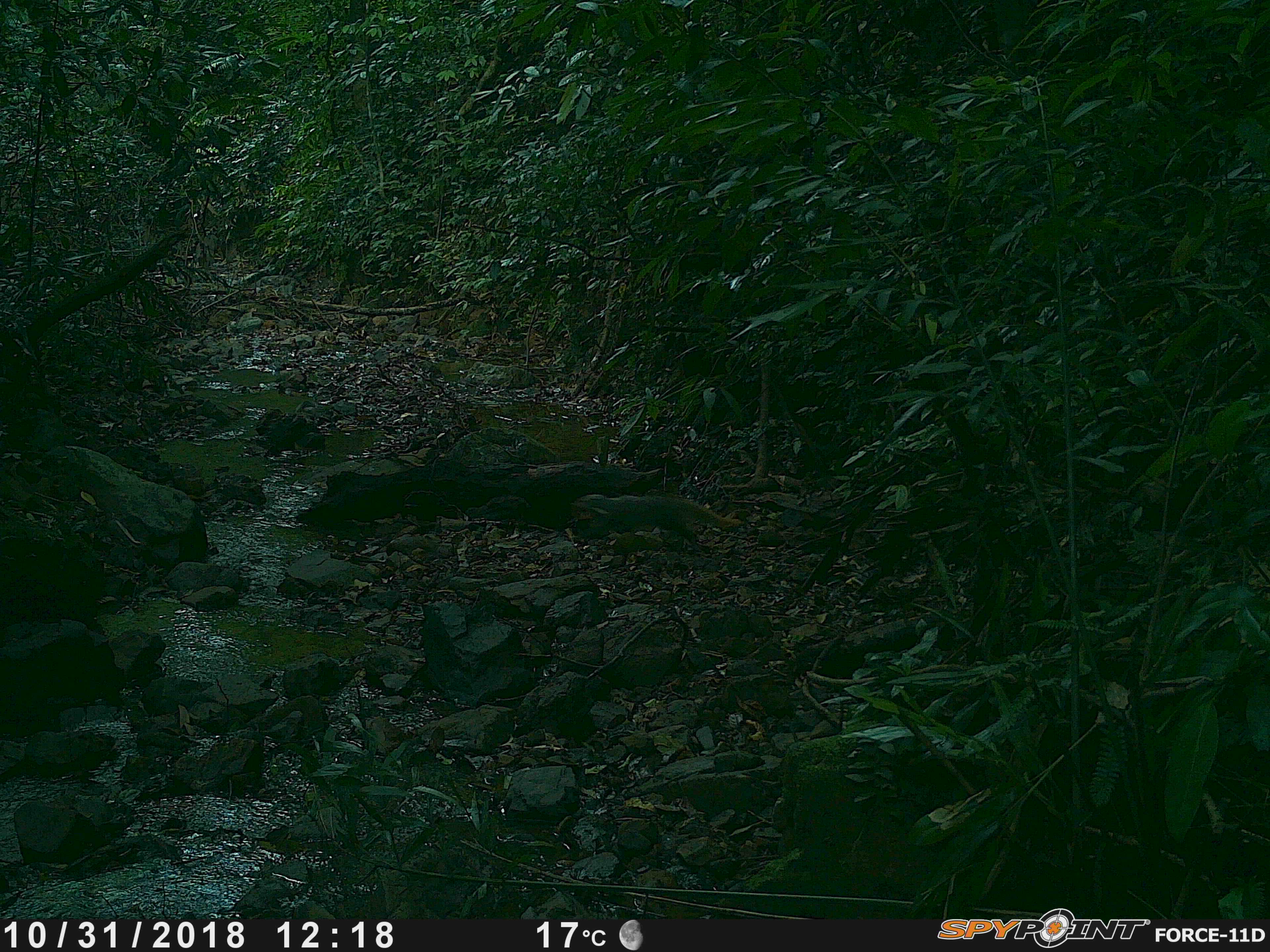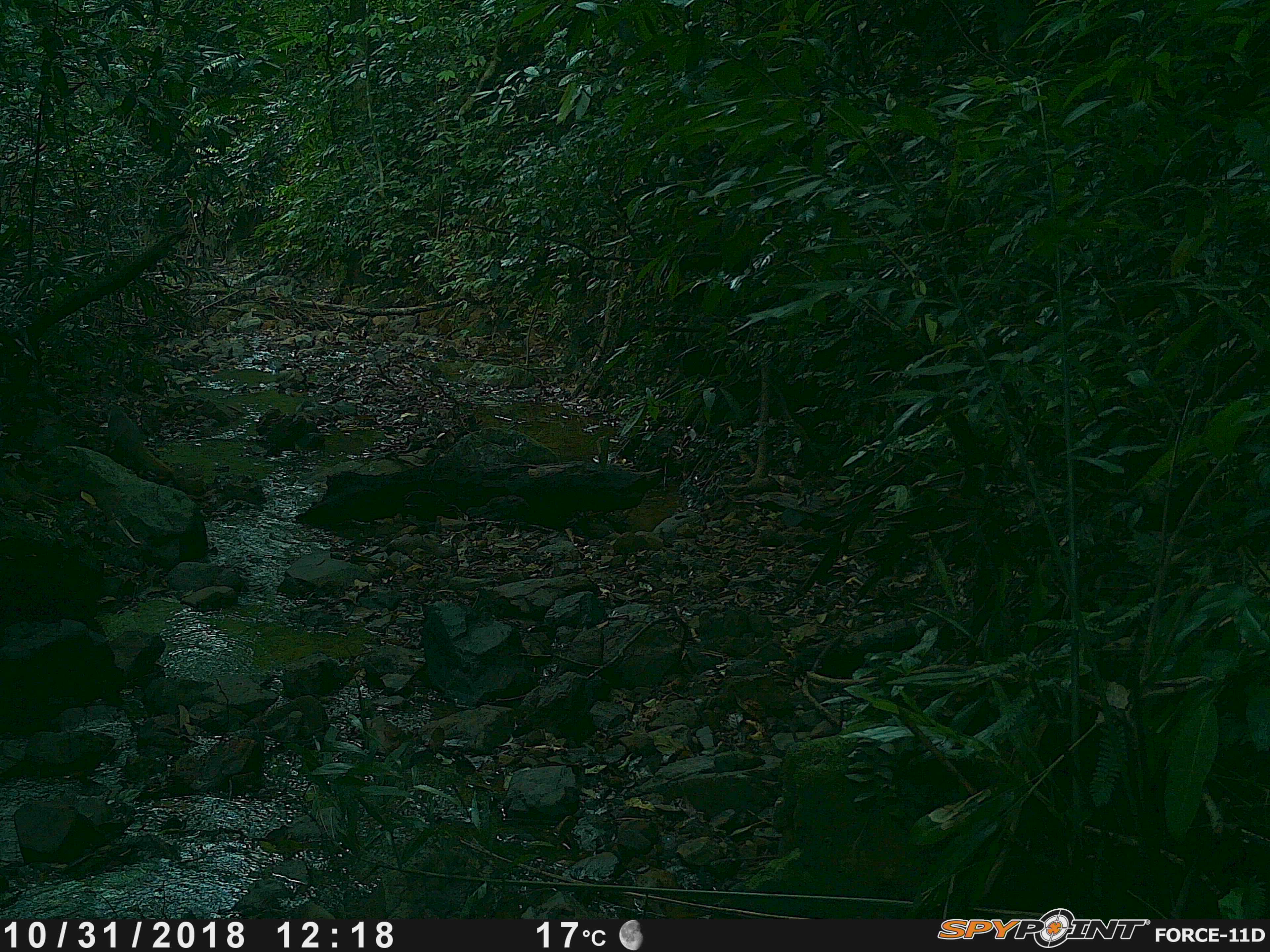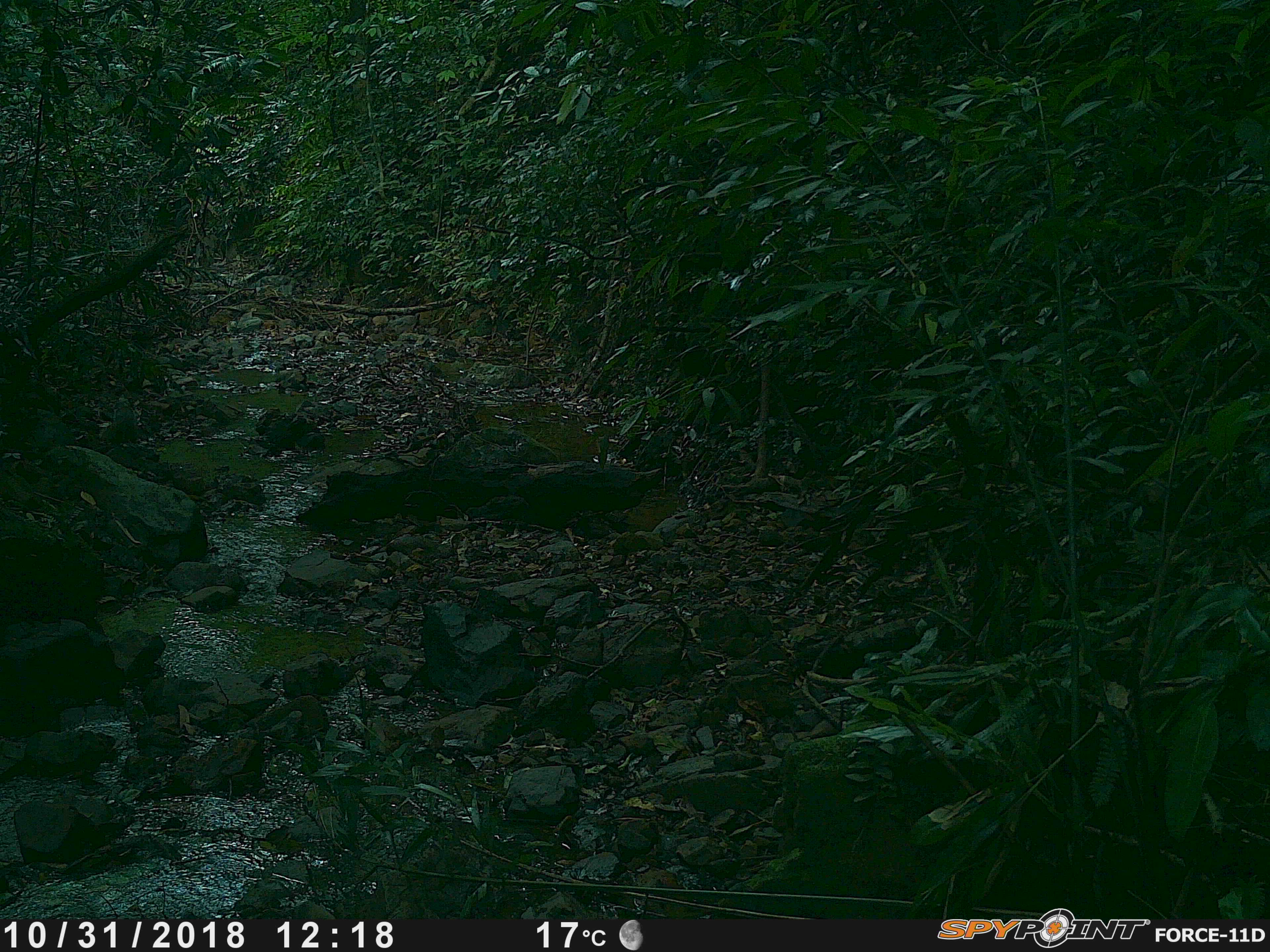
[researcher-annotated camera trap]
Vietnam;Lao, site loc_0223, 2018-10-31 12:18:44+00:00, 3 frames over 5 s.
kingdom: Animalia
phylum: Chordata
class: Mammalia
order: Carnivora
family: Herpestidae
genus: Urva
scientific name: Urva urva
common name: crab-eating mongoose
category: crab eating mongoose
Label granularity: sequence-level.